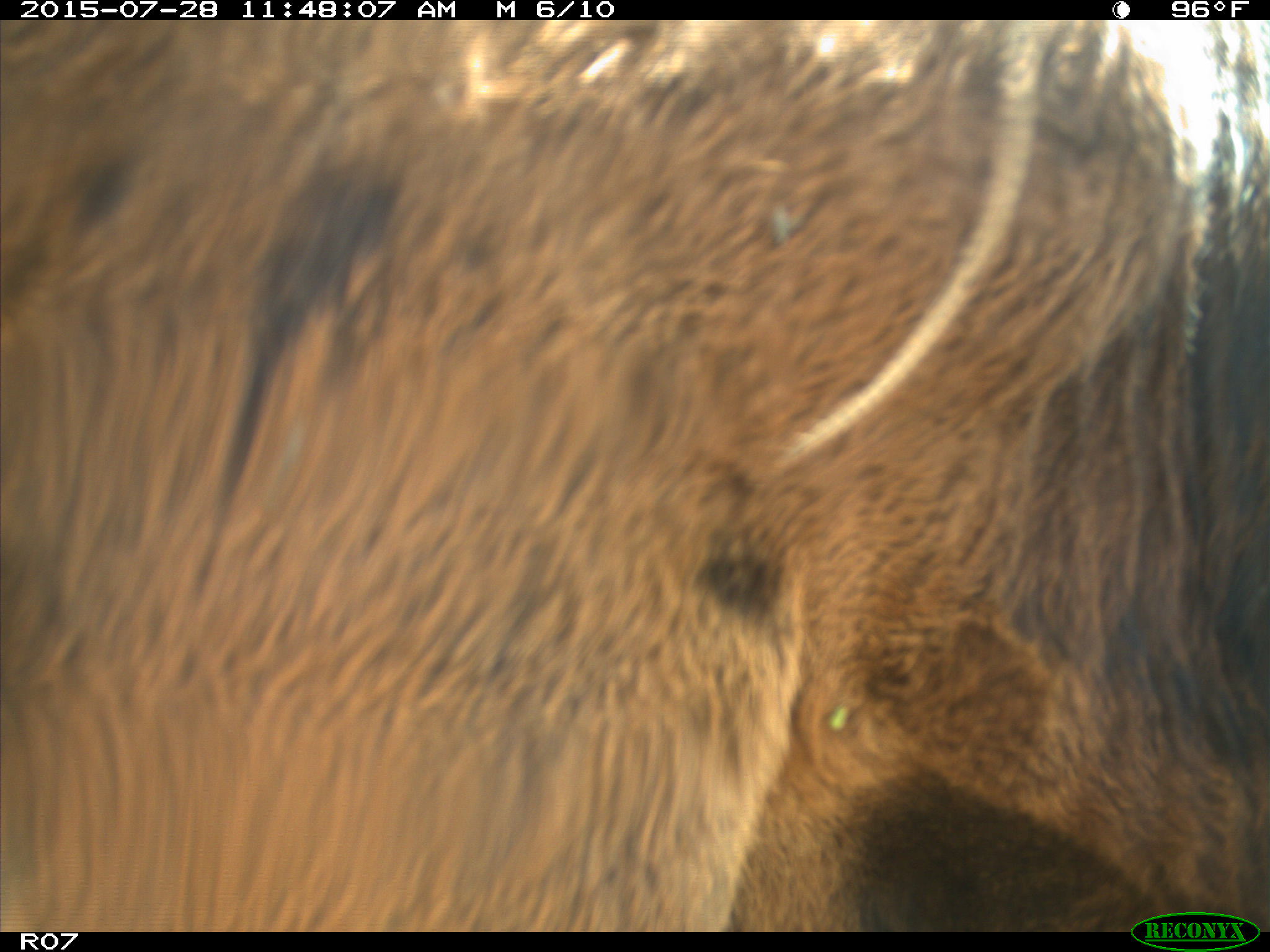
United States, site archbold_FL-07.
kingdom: Animalia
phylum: Chordata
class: Mammalia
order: Artiodactyla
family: Bovidae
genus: Bos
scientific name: Bos taurus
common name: domestic cow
Bos taurus (domestic cow).